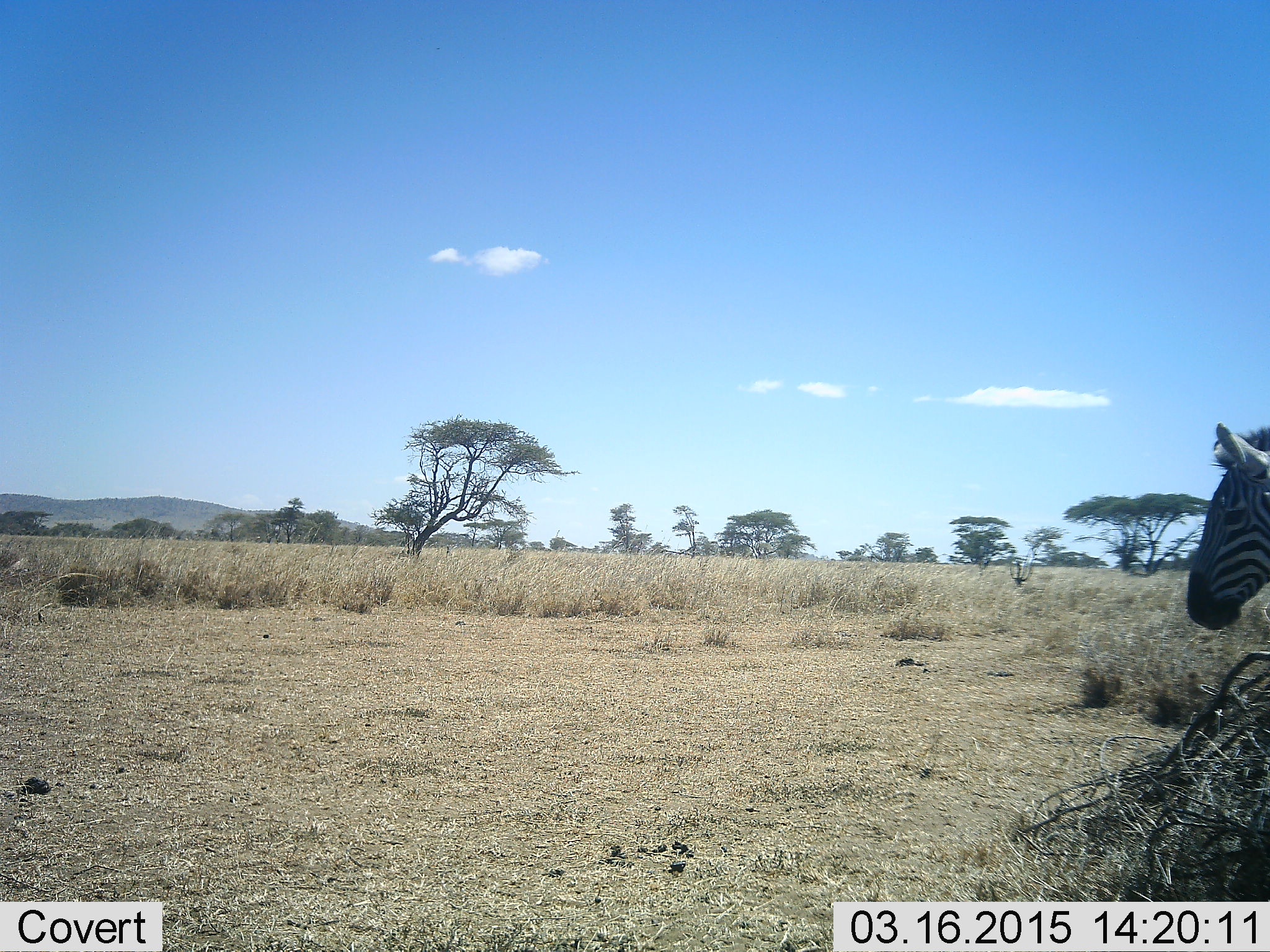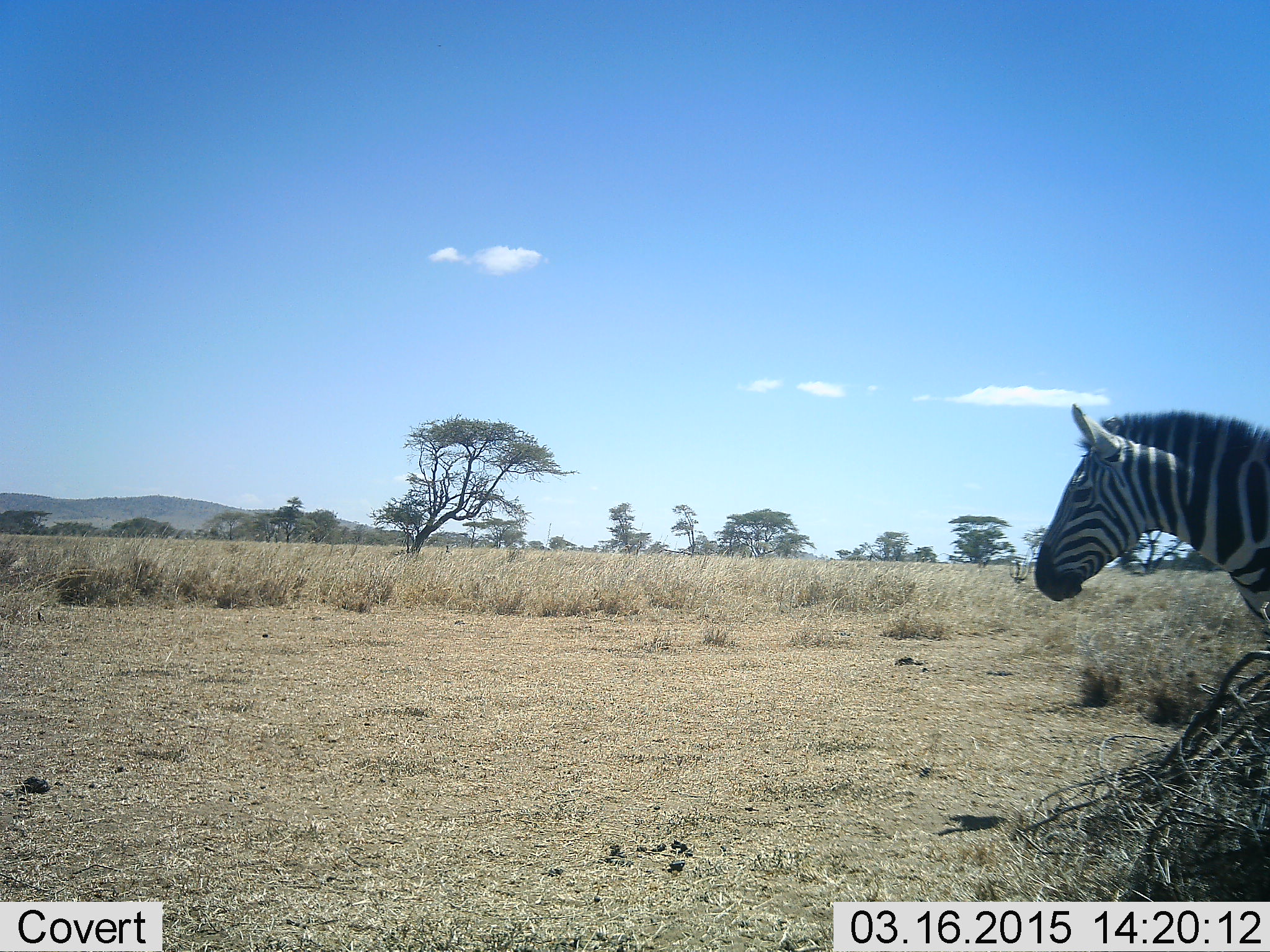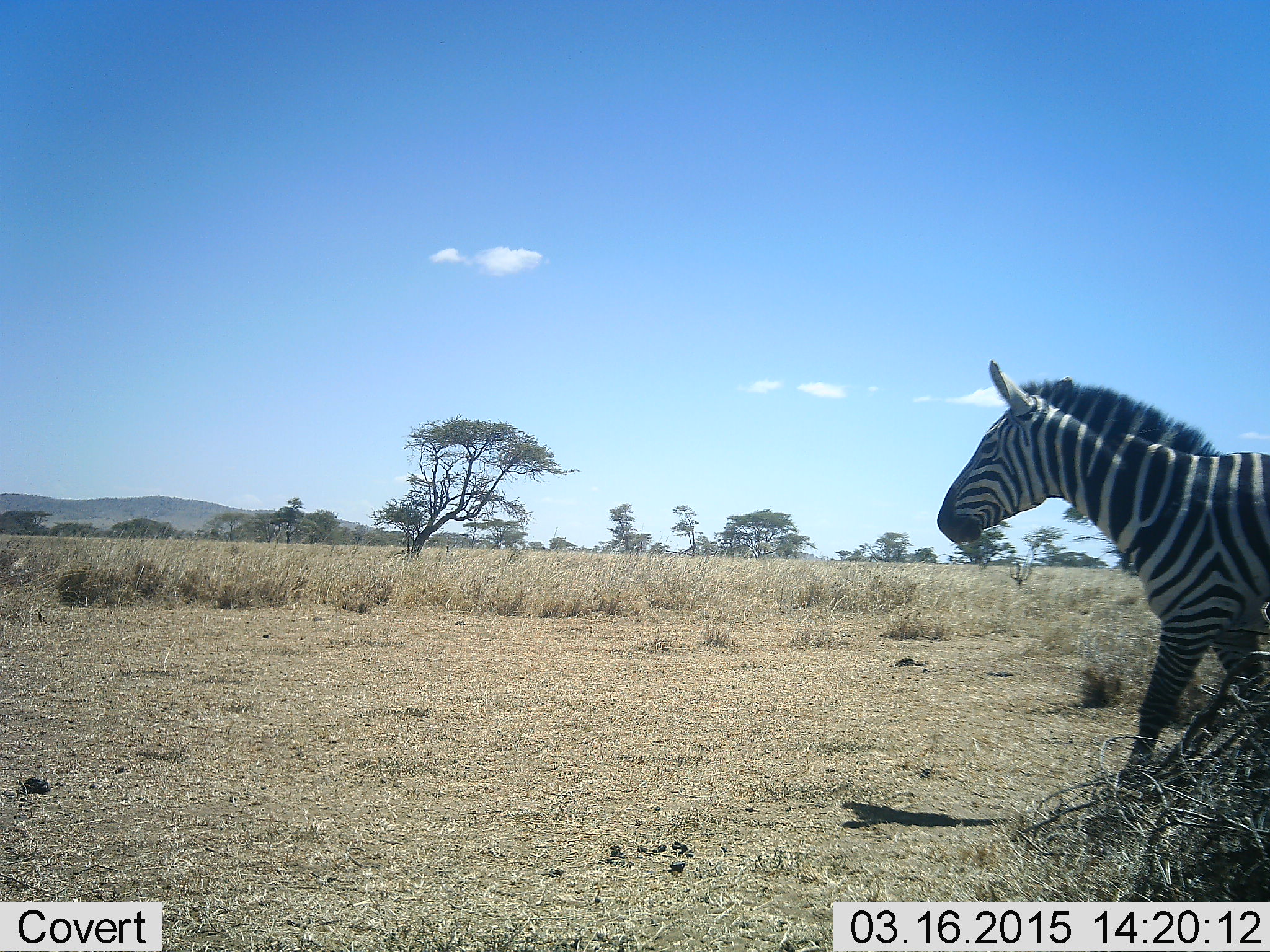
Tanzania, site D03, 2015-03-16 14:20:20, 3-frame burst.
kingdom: Animalia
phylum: Chordata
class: Mammalia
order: Perissodactyla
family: Equidae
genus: Equus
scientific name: Equus quagga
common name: plains zebra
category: zebra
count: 1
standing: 10%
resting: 0%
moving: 90%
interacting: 0%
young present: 0%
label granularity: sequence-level